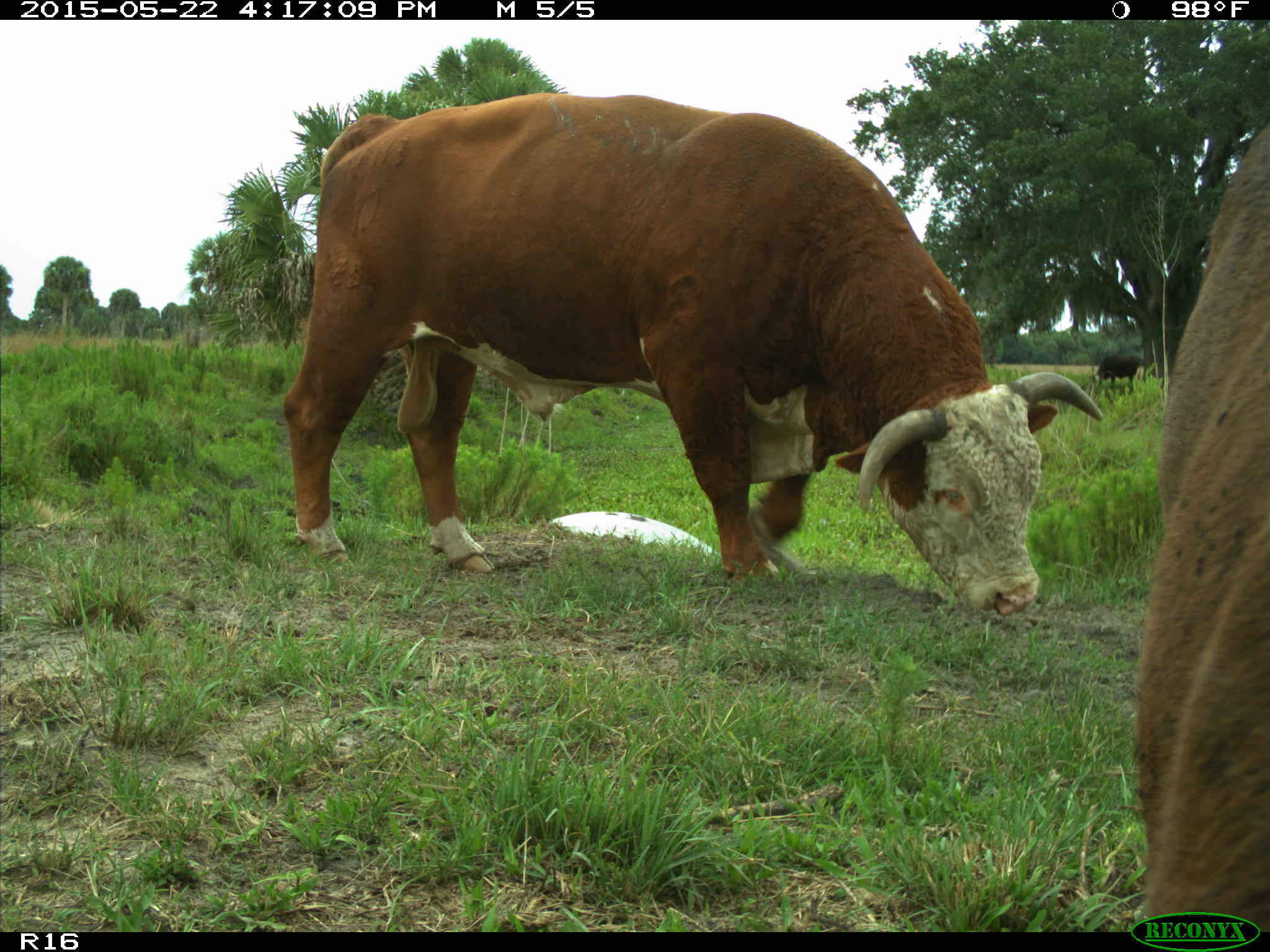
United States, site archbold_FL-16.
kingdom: Animalia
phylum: Chordata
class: Mammalia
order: Artiodactyla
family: Bovidae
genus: Bos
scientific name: Bos taurus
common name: domestic cow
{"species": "Bos taurus (domestic cow)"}